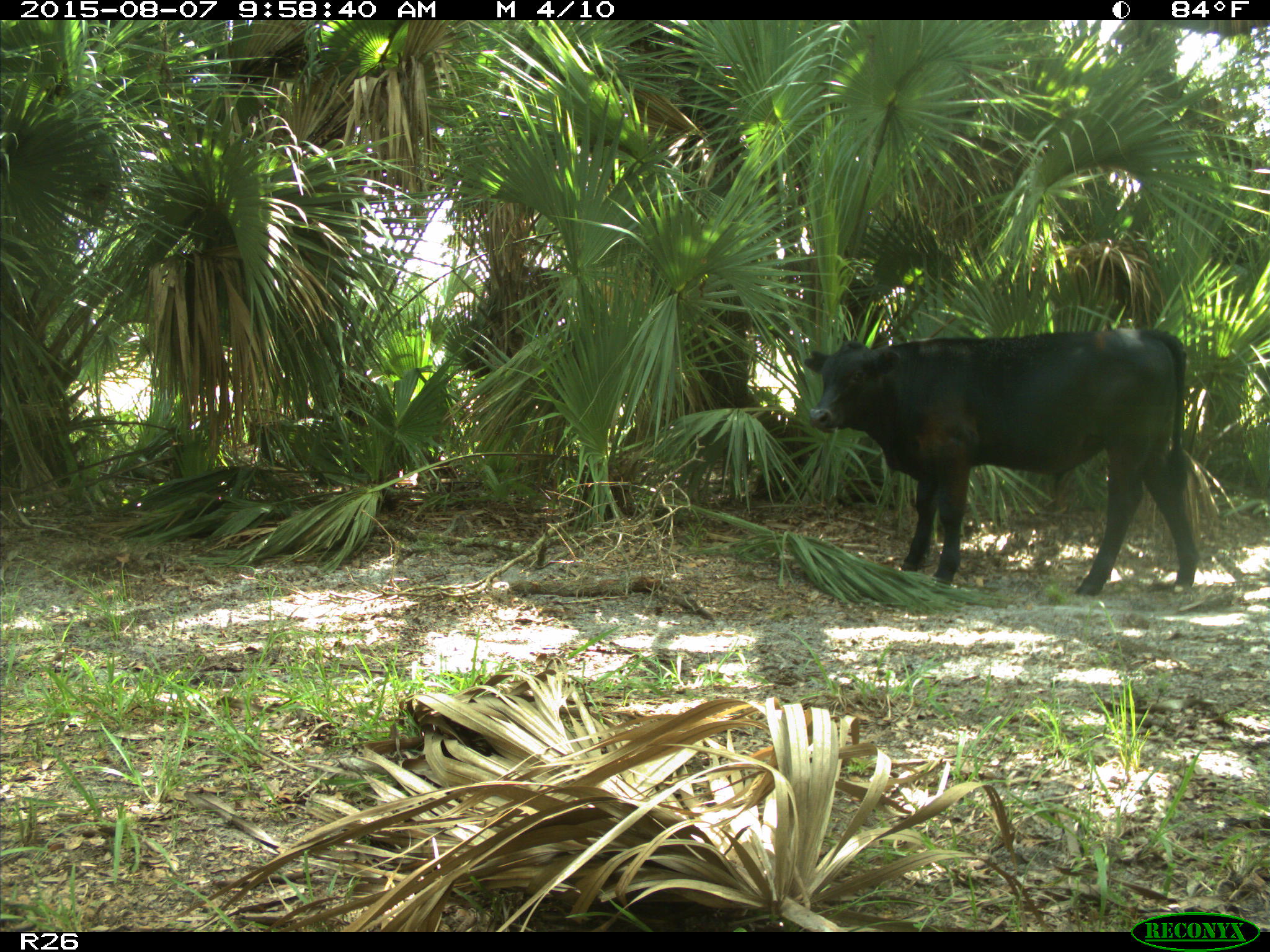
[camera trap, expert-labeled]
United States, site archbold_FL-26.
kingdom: Animalia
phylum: Chordata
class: Mammalia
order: Artiodactyla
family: Bovidae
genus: Bos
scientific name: Bos taurus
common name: domestic cow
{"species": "Bos taurus (domestic cow)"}